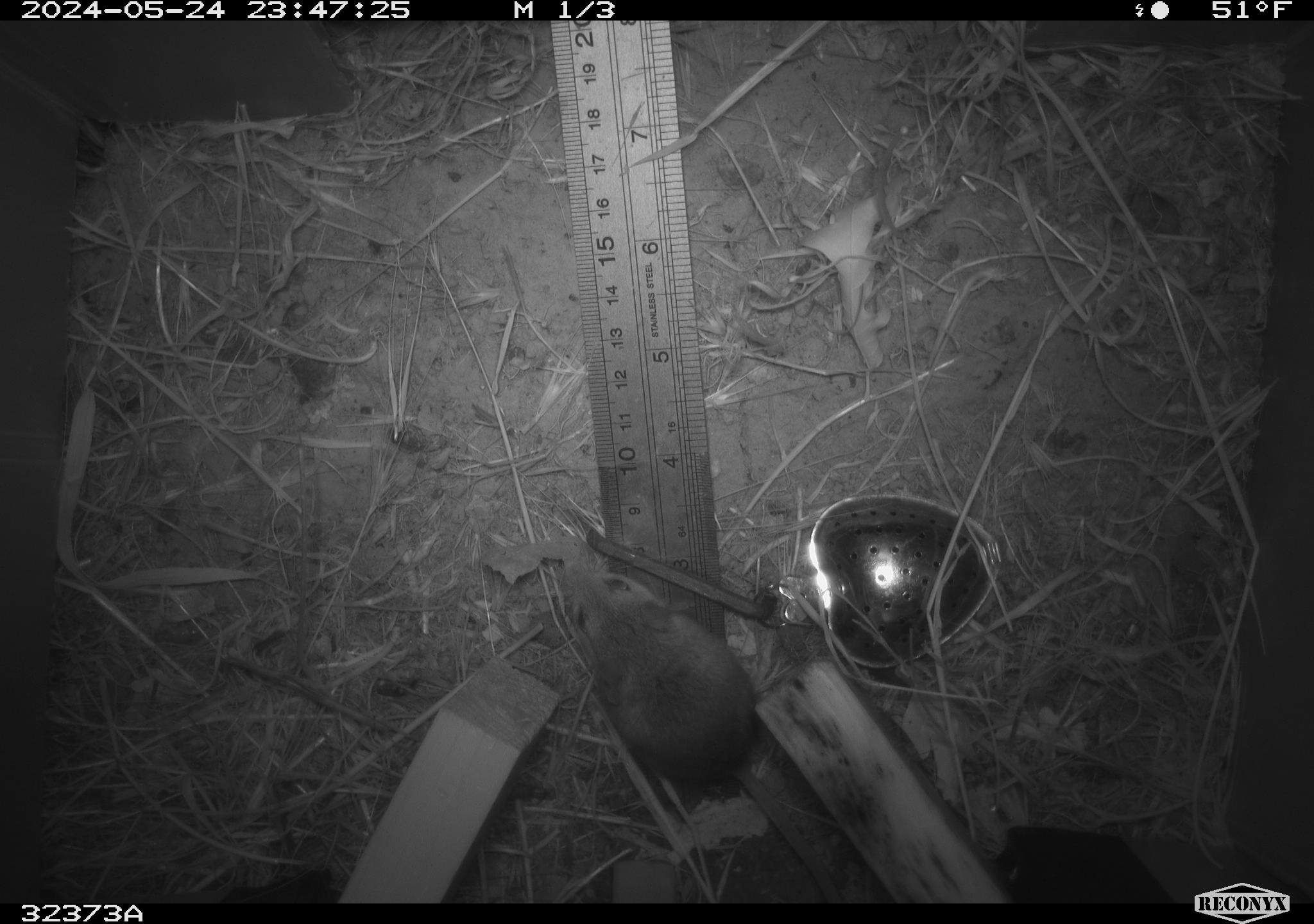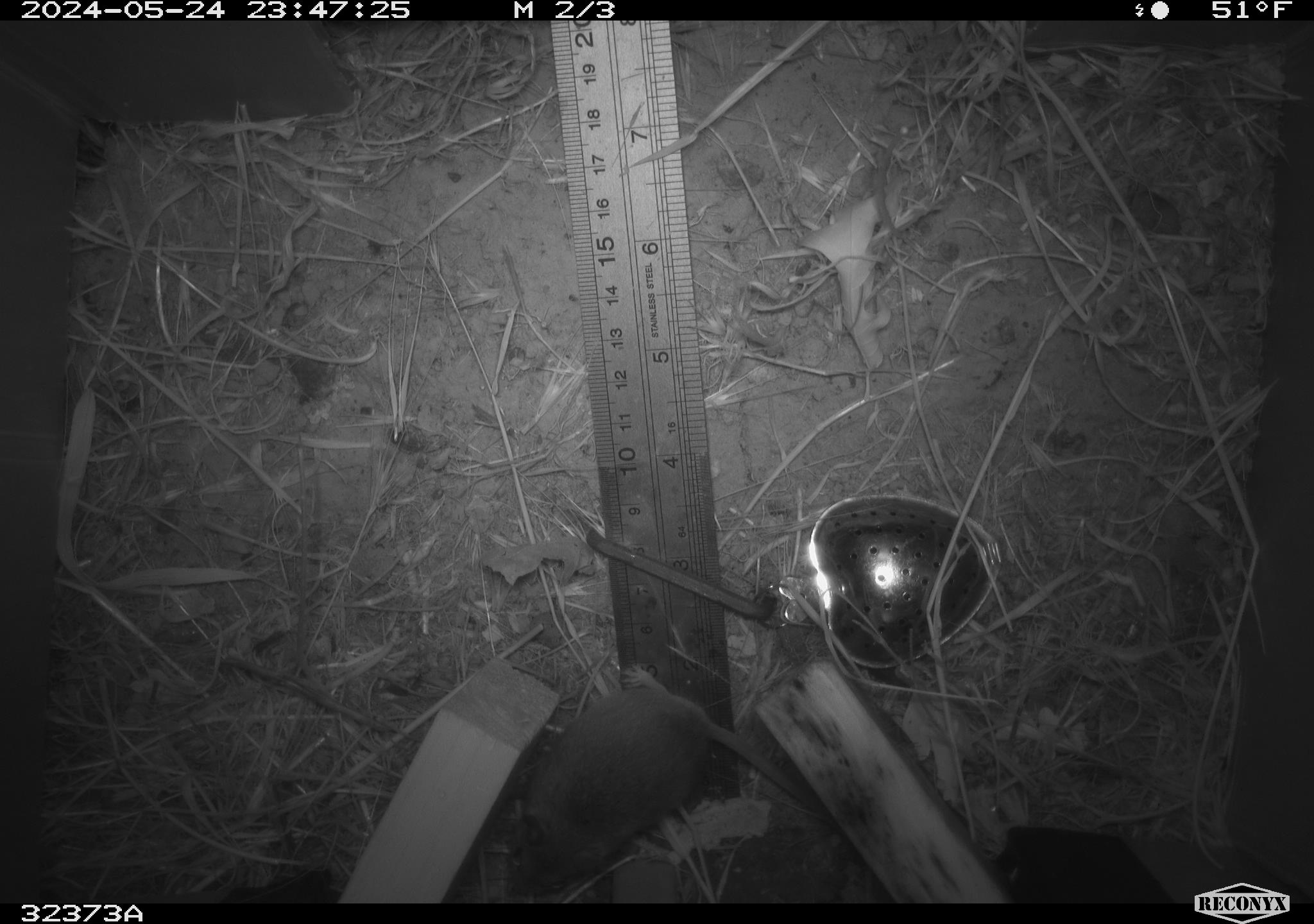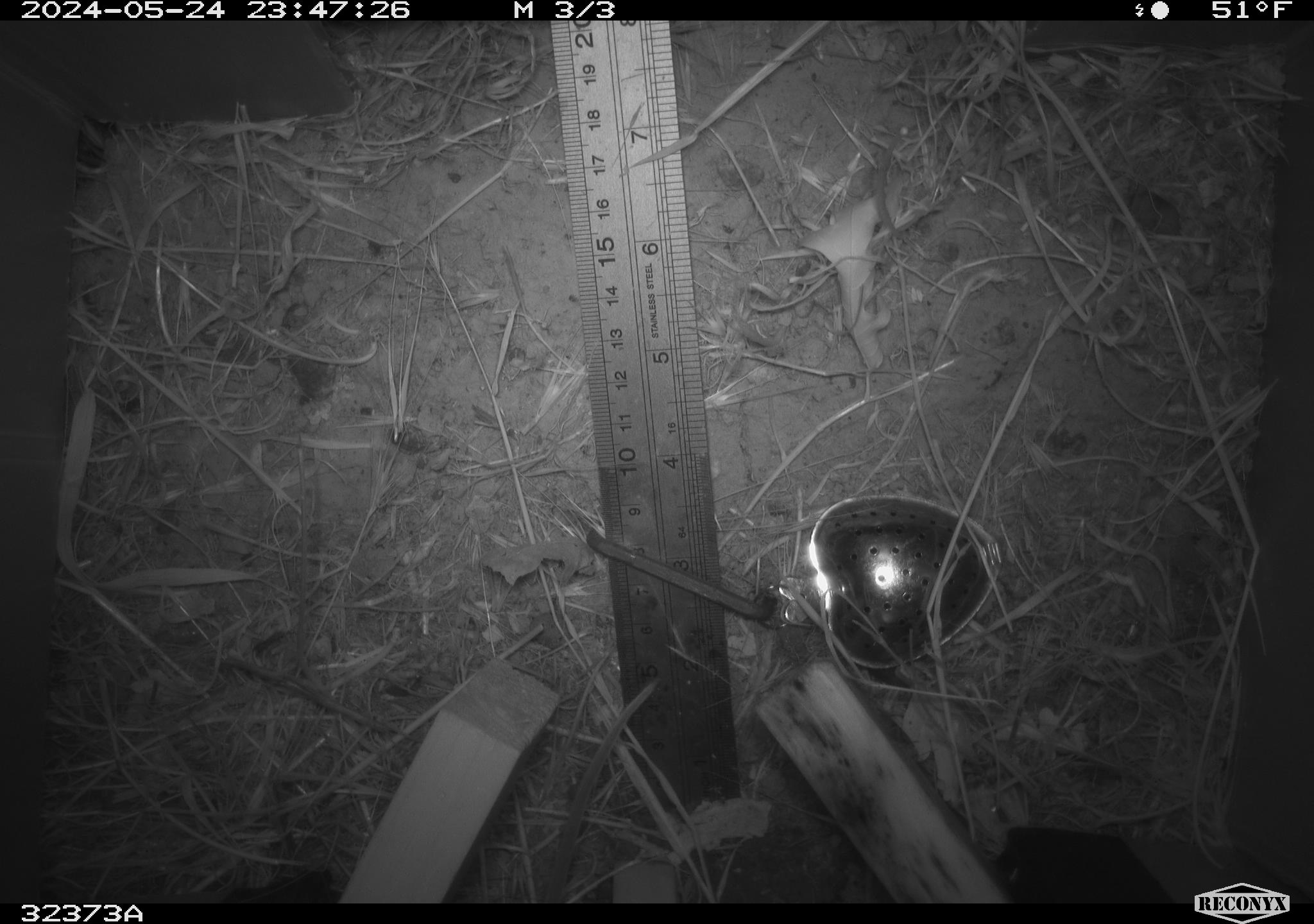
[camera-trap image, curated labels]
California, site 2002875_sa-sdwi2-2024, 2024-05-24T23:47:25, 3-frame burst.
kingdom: Animalia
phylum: Chordata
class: Mammalia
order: Rodentia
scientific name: Rodentia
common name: mouse species